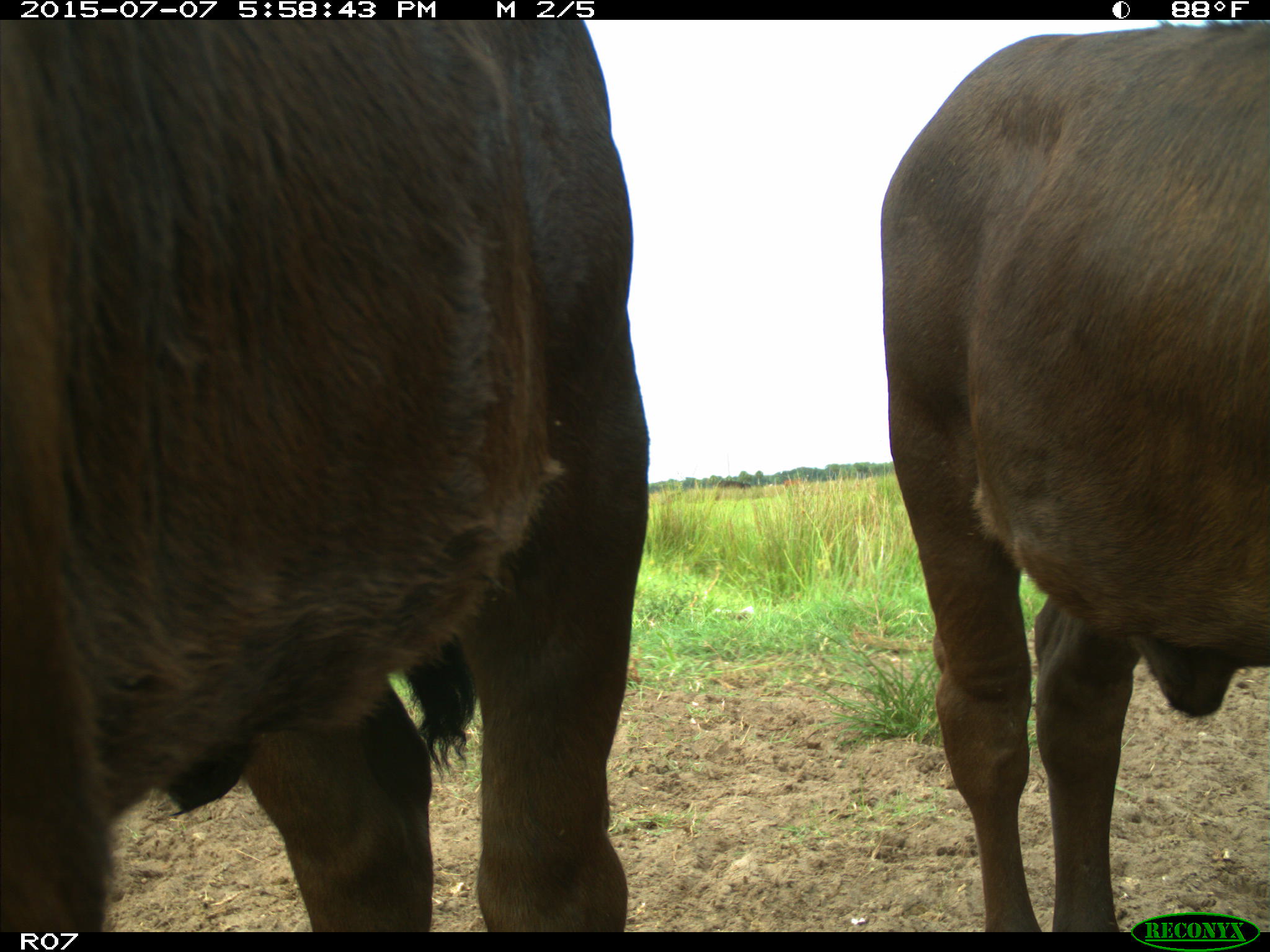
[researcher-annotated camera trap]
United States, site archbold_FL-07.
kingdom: Animalia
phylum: Chordata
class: Mammalia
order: Artiodactyla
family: Bovidae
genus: Bos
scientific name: Bos taurus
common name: domestic cow